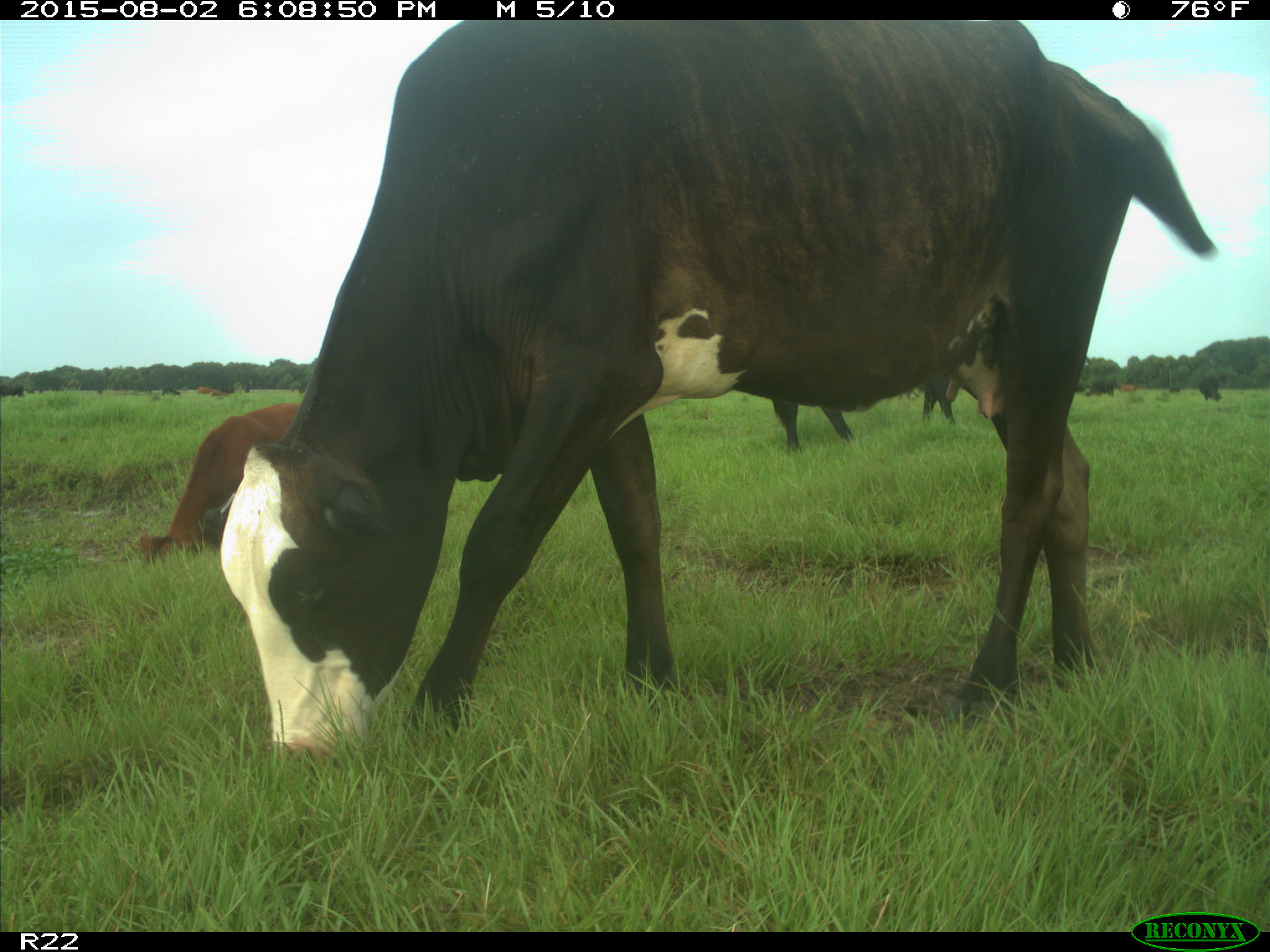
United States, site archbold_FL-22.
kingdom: Animalia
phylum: Chordata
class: Mammalia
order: Artiodactyla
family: Bovidae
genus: Bos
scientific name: Bos taurus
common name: domestic cow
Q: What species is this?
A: Bos taurus (domestic cow).